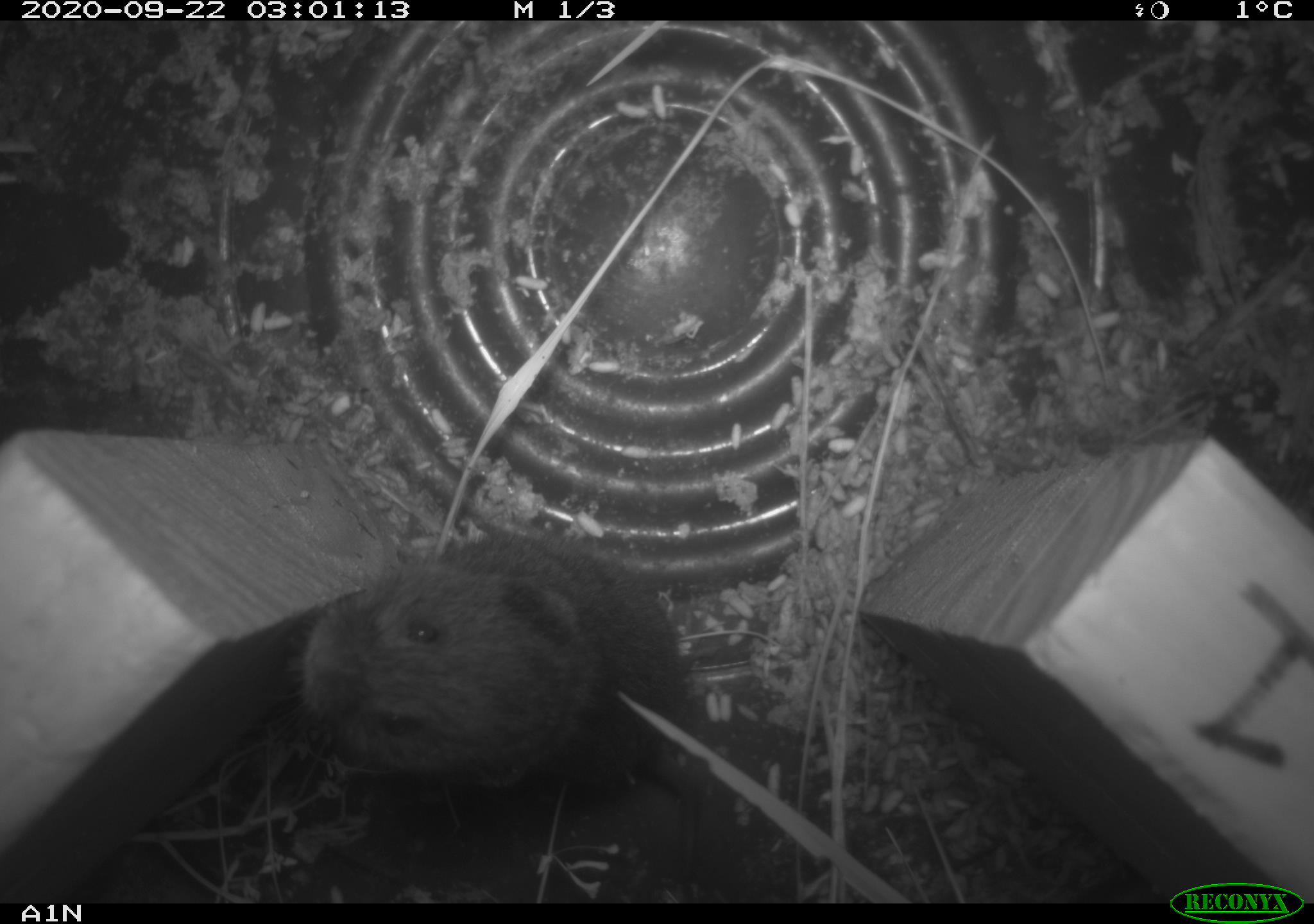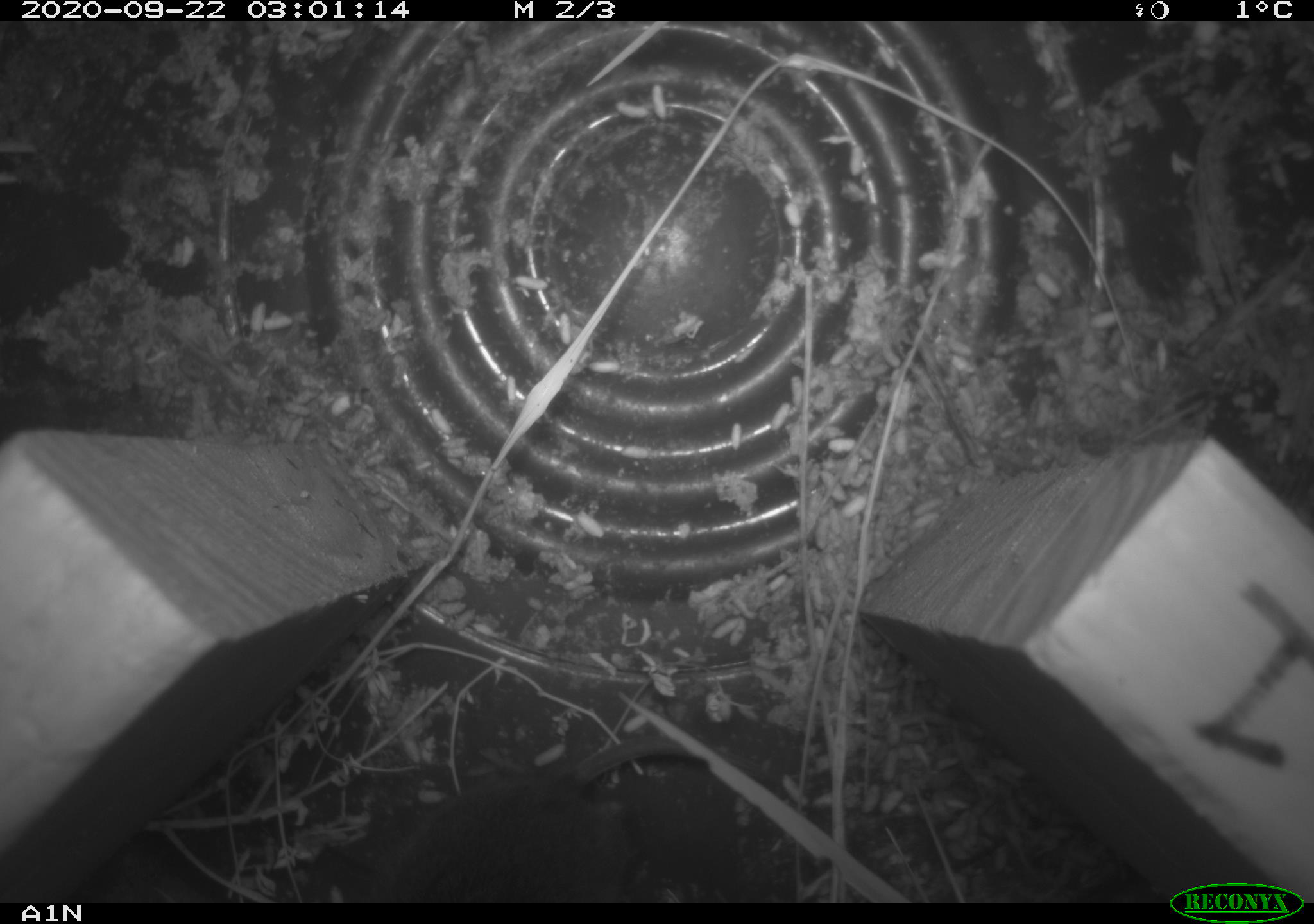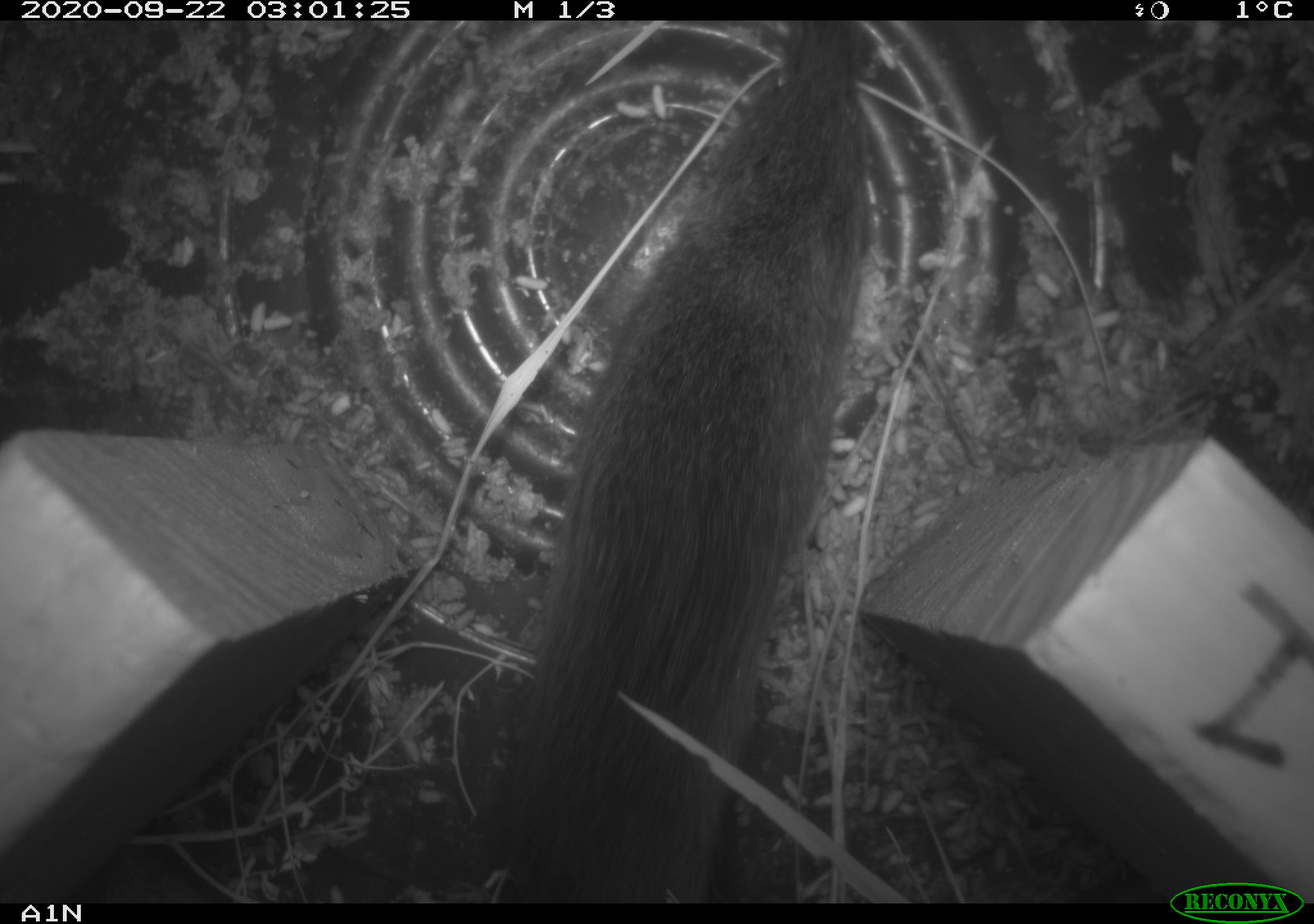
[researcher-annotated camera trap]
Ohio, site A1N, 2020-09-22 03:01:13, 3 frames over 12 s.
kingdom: Animalia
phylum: Chordata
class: Mammalia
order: Rodentia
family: Cricetidae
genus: Microtus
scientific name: Microtus pennsylvanicus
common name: meadow vole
Meadow vole (Microtus pennsylvanicus).